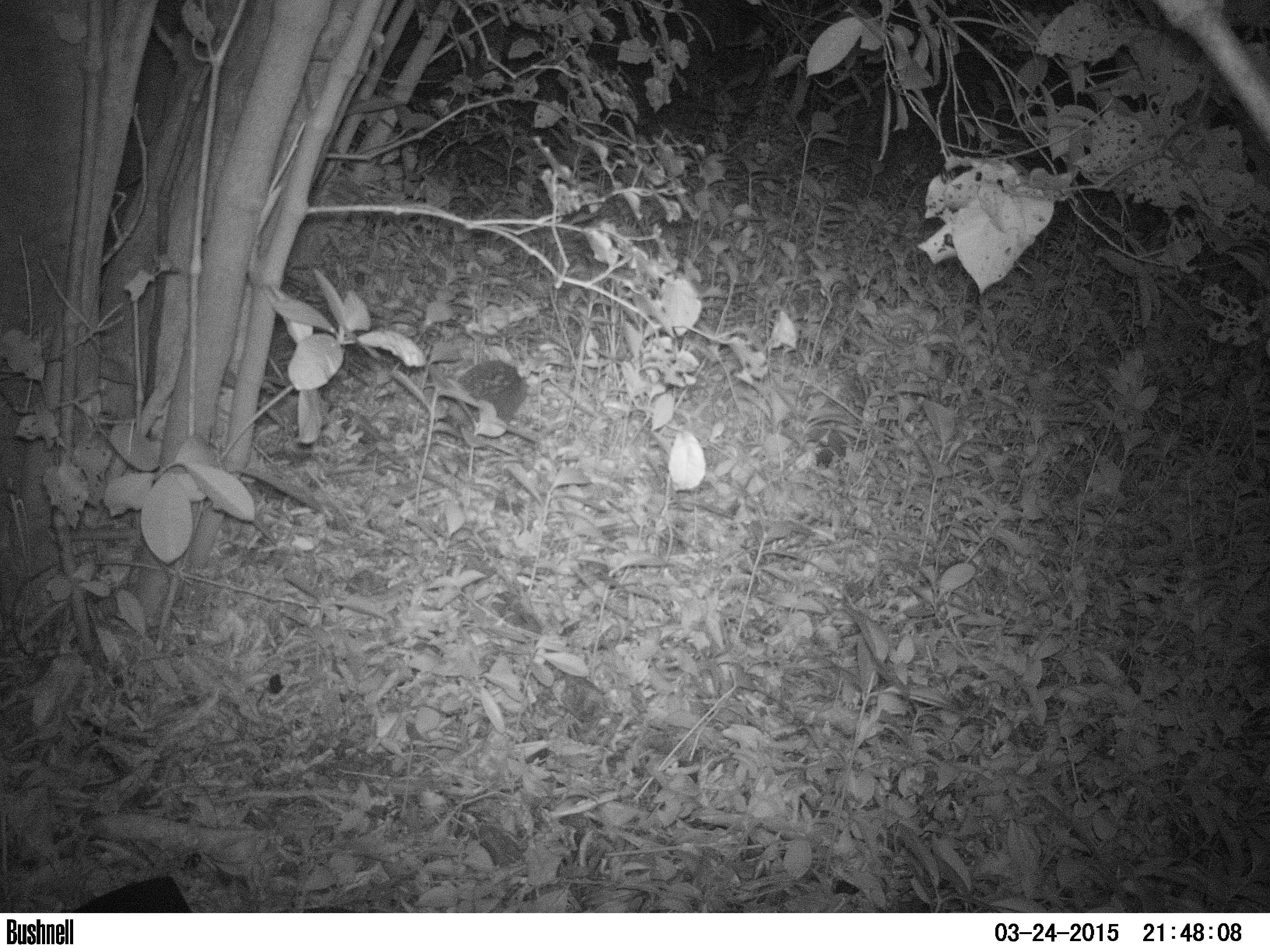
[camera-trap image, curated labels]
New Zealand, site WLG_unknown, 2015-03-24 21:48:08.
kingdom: Animalia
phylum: Chordata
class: Mammalia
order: Eulipotyphla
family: Erinaceidae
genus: Erinaceus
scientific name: Erinaceus europaeus europaeus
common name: european hedgehog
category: hedgehog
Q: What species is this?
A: Hedgehog (european hedgehog) (Erinaceus europaeus europaeus).